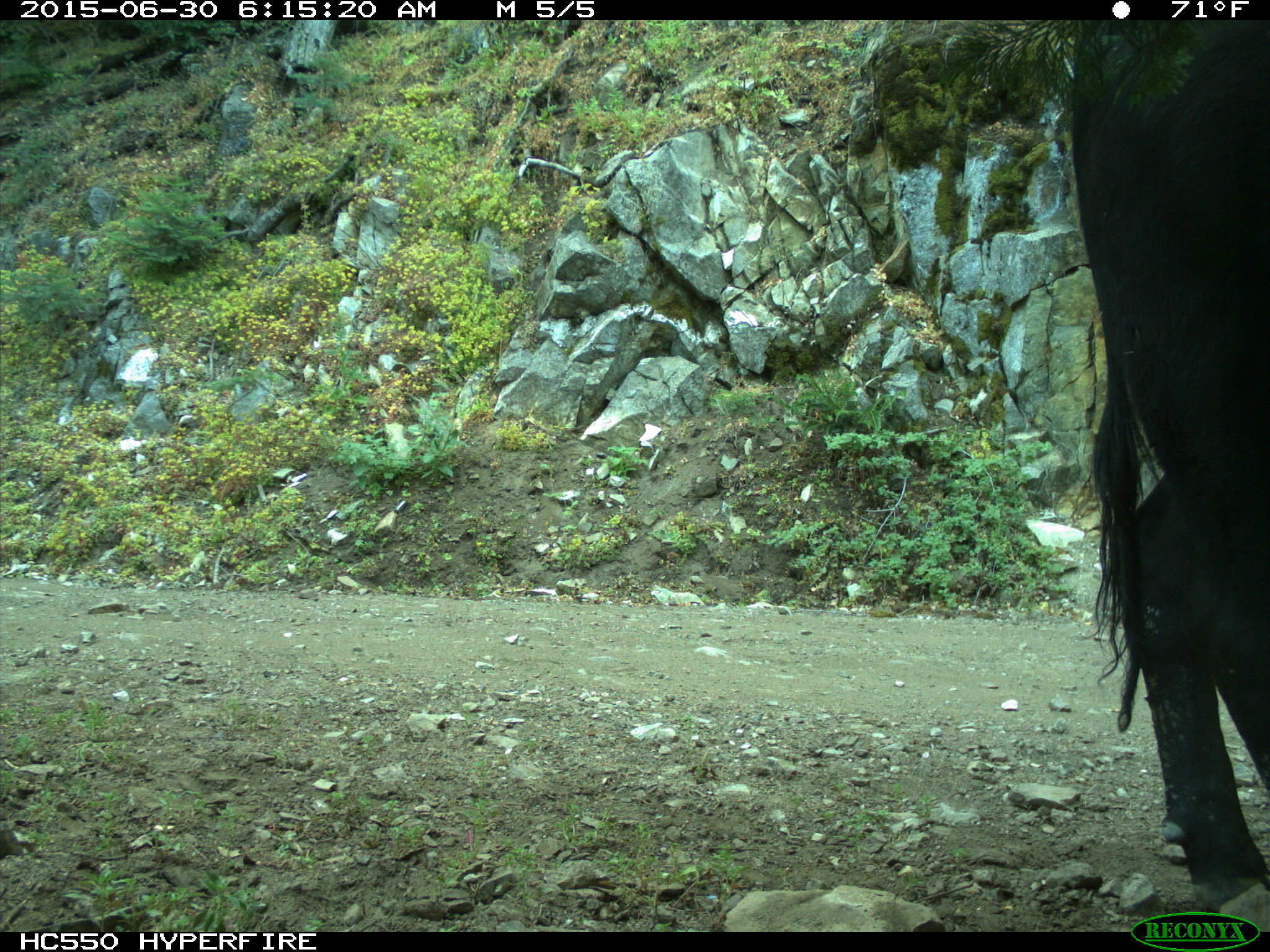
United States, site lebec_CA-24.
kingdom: Animalia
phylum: Chordata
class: Mammalia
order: Artiodactyla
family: Bovidae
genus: Bos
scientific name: Bos taurus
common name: domestic cow